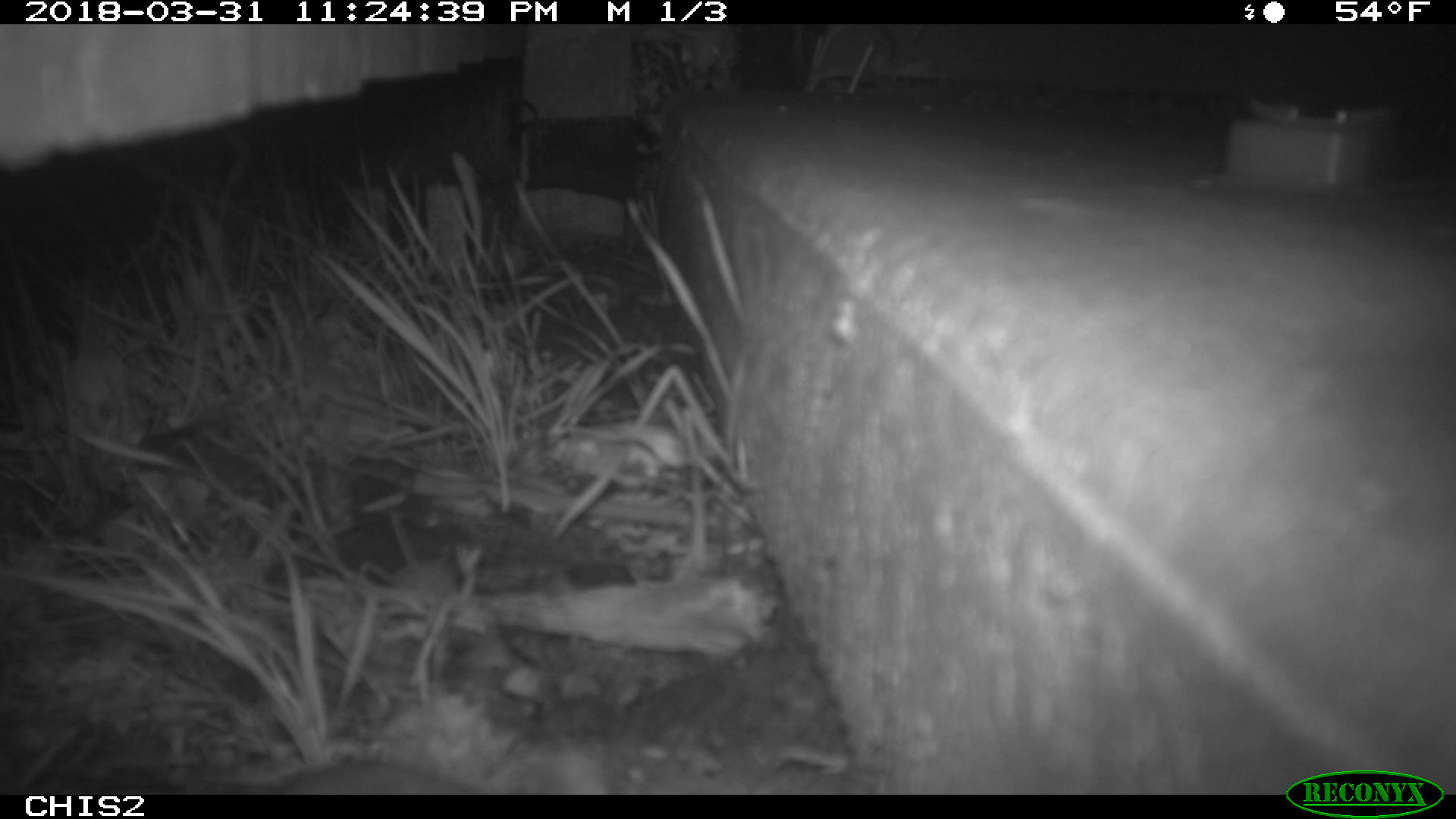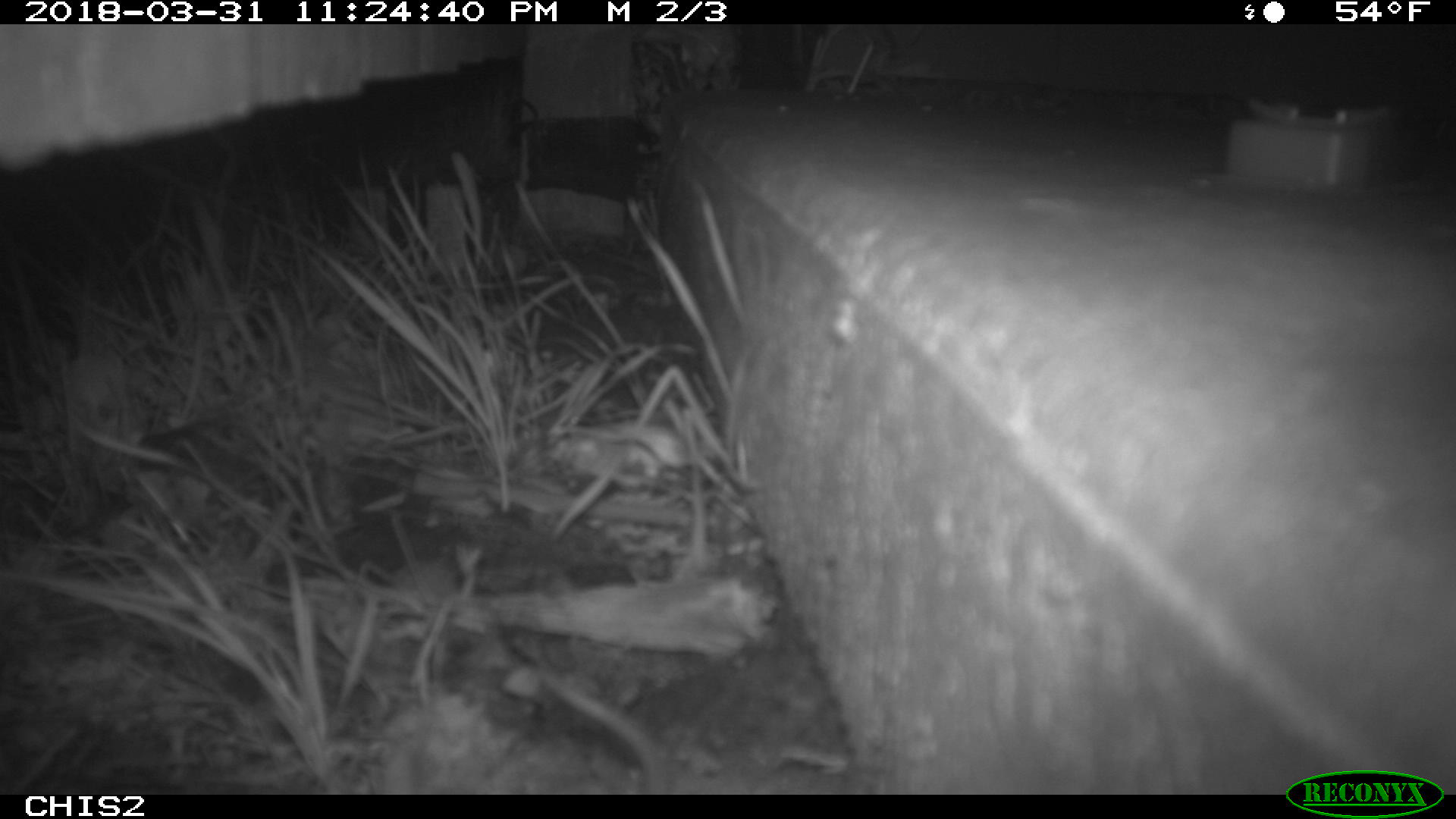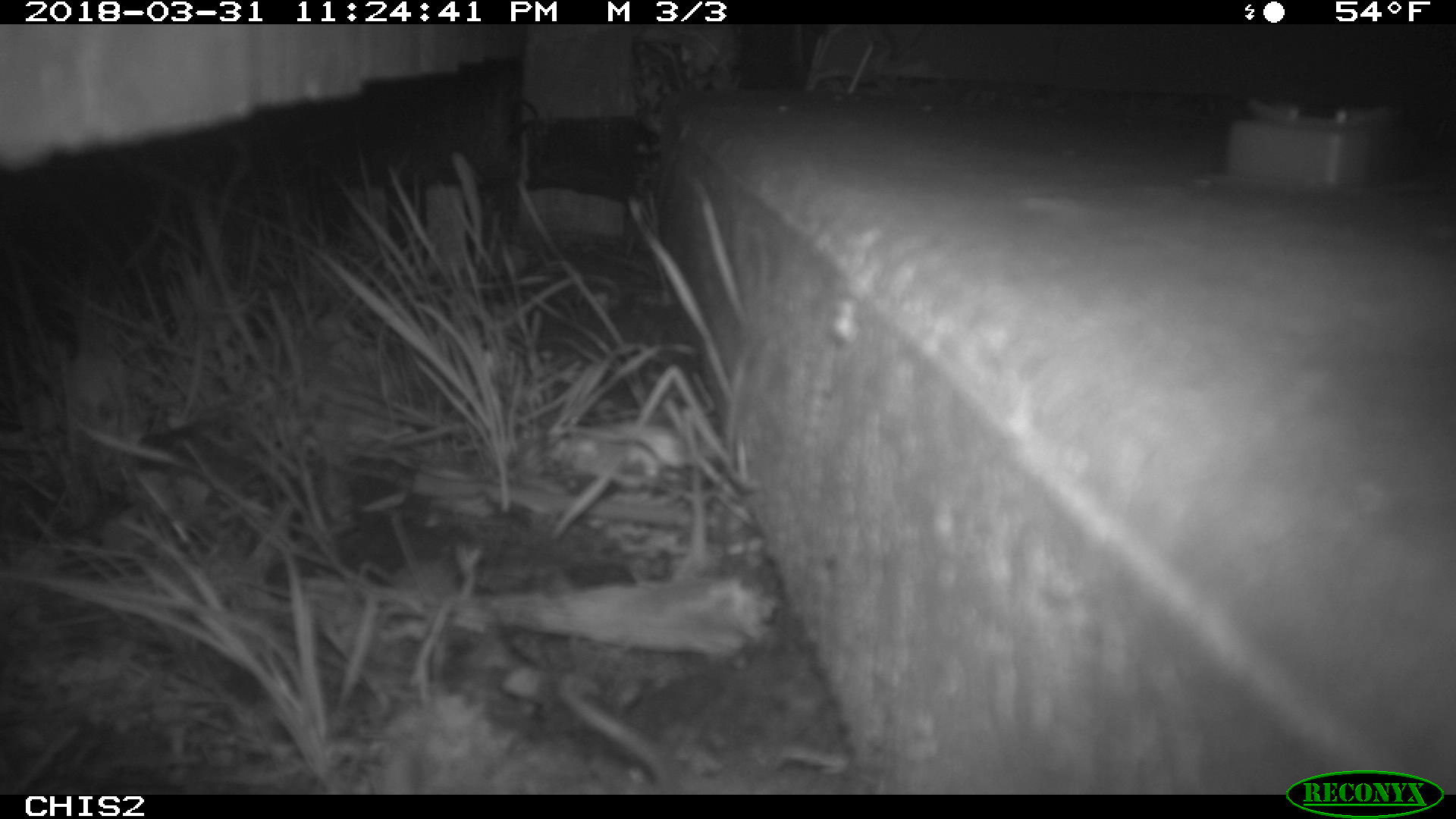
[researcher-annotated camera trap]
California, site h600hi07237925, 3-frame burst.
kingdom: Animalia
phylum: Chordata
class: Mammalia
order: Rodentia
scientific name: Rodentia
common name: rodent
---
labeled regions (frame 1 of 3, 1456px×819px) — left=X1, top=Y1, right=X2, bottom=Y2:
rodent: left=277, top=758, right=466, bottom=794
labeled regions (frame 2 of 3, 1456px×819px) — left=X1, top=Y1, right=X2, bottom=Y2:
rodent: left=543, top=676, right=665, bottom=795